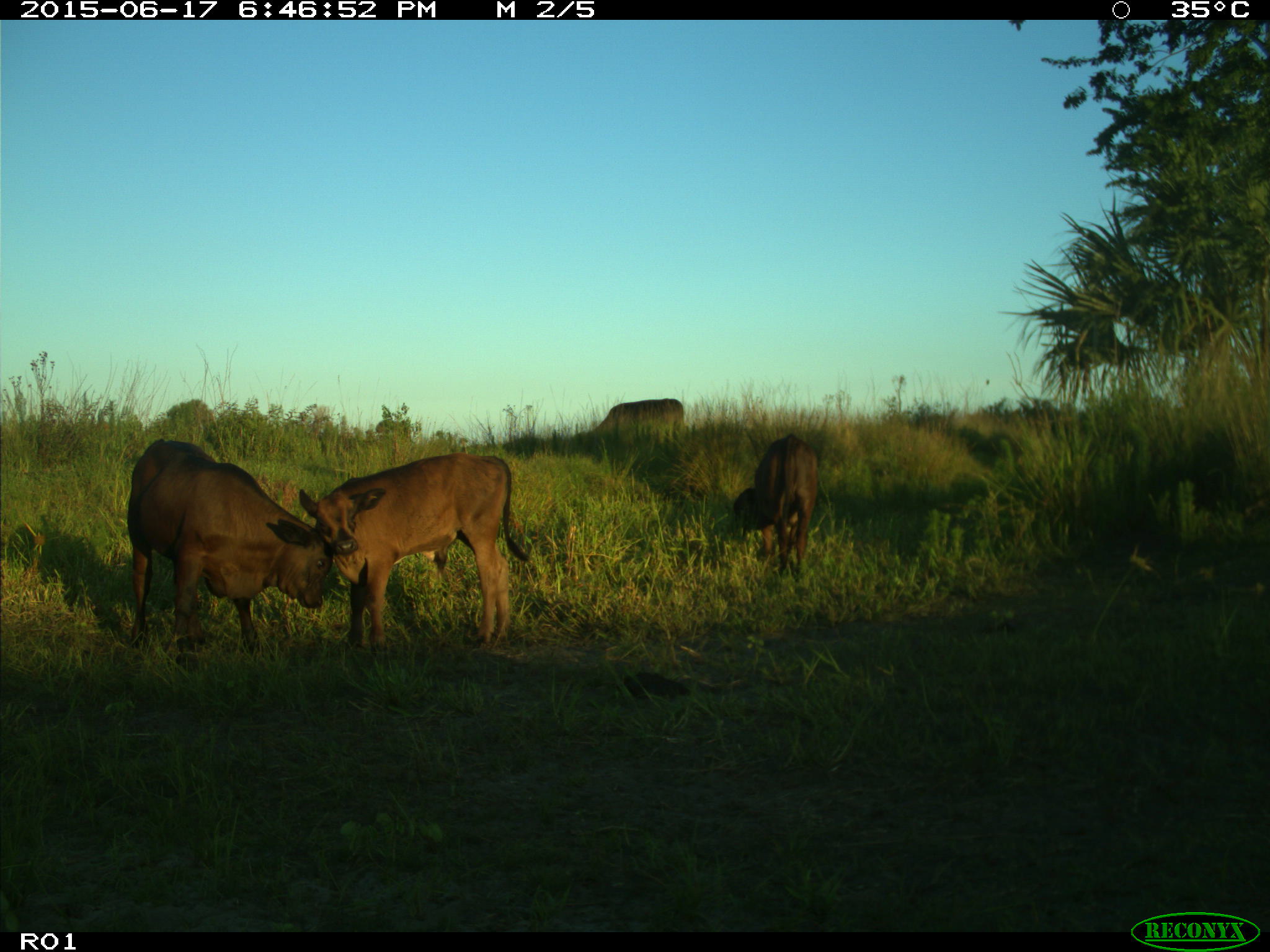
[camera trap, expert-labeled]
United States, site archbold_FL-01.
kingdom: Animalia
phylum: Chordata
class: Mammalia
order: Artiodactyla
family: Bovidae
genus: Bos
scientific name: Bos taurus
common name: domestic cow